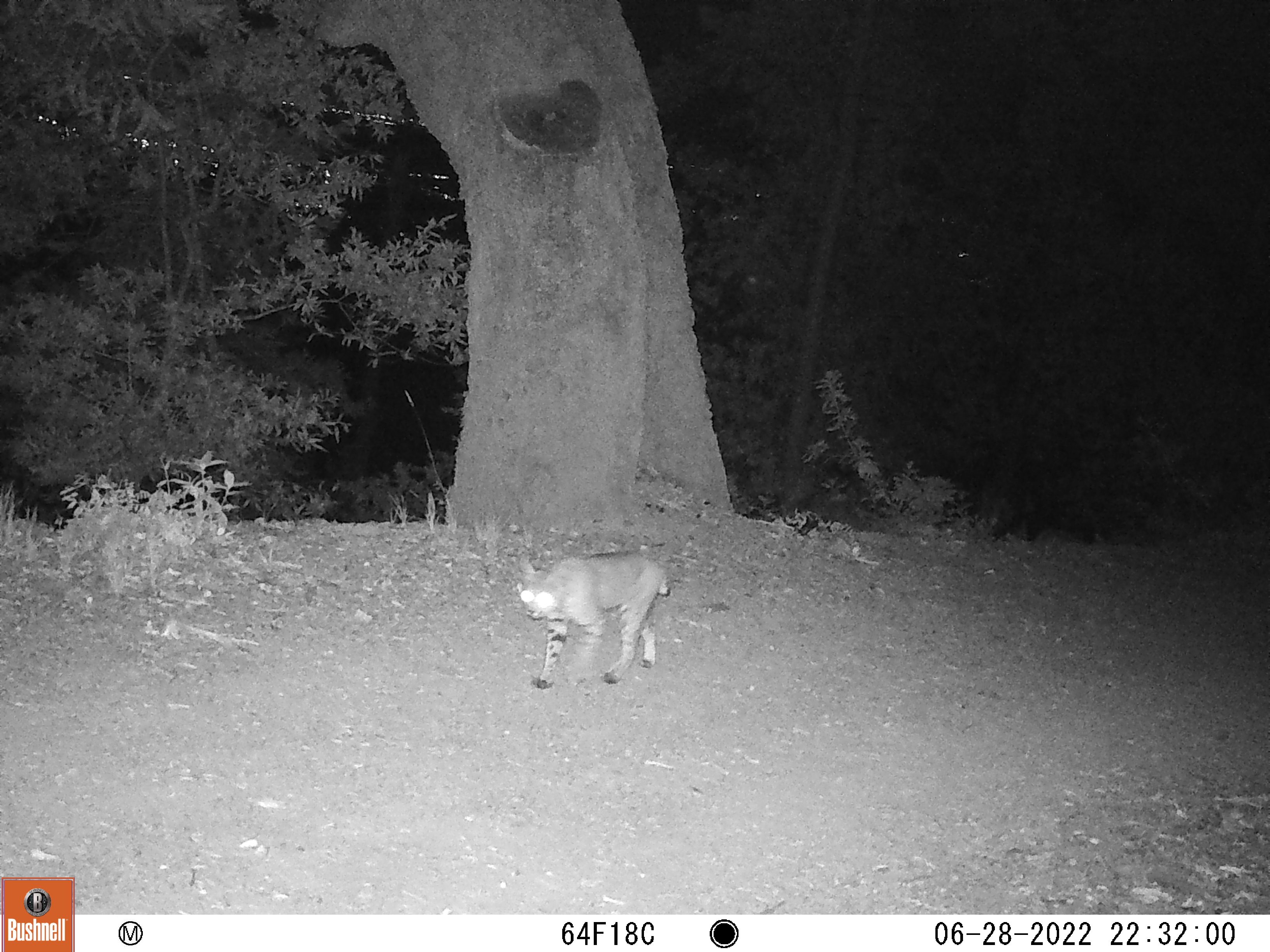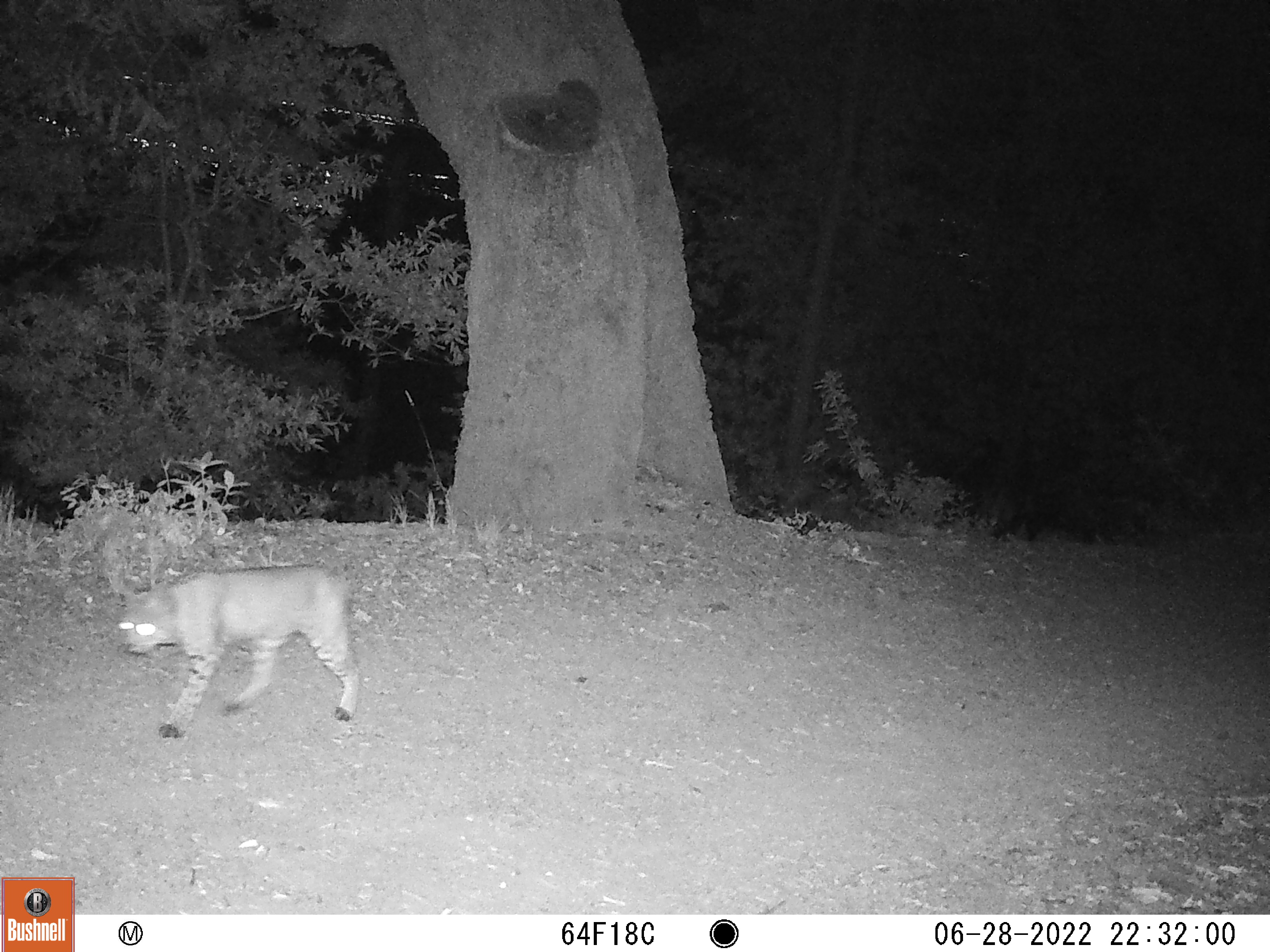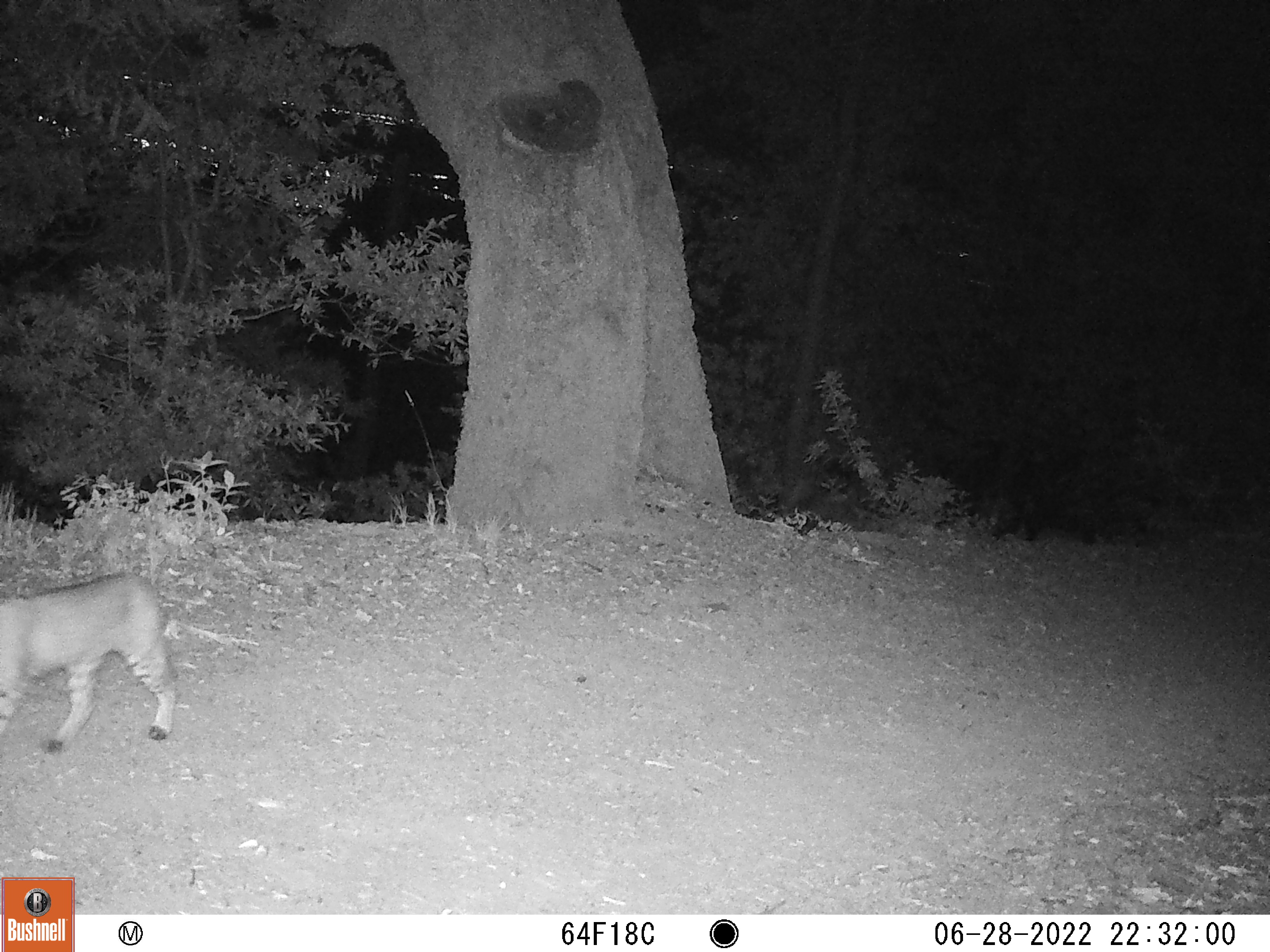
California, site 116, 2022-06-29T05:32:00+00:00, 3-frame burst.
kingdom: Animalia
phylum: Chordata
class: Mammalia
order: Carnivora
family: Felidae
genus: Lynx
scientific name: Lynx rufus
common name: bobcat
Bobcat (Lynx rufus).